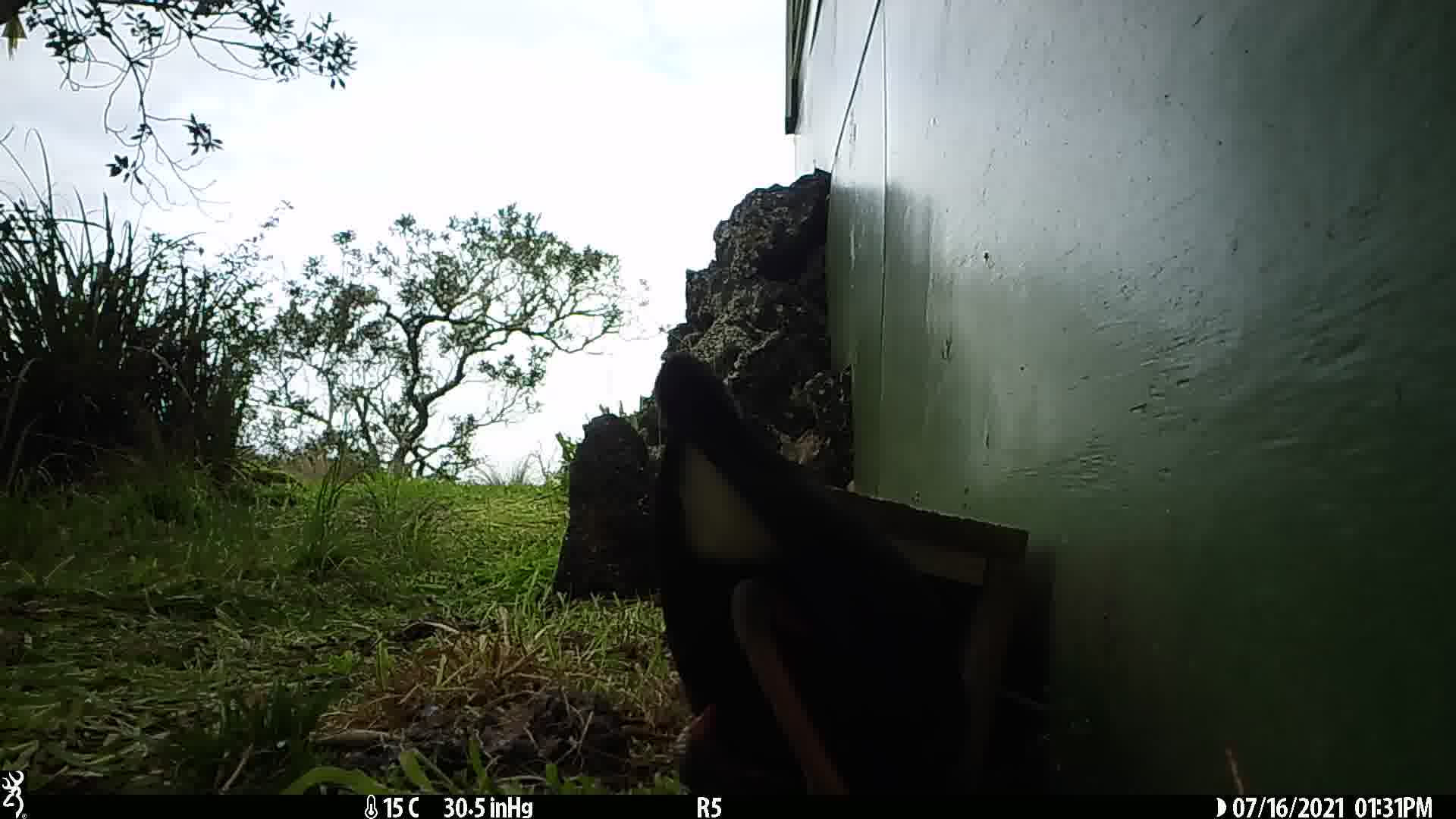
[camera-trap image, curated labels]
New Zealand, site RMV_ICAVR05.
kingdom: Animalia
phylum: Chordata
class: Aves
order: Gruiformes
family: Rallidae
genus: Porphyrio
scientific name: Porphyrio melanotus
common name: australasian swamphen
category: pukeko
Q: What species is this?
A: Pukeko (australasian swamphen) (Porphyrio melanotus).